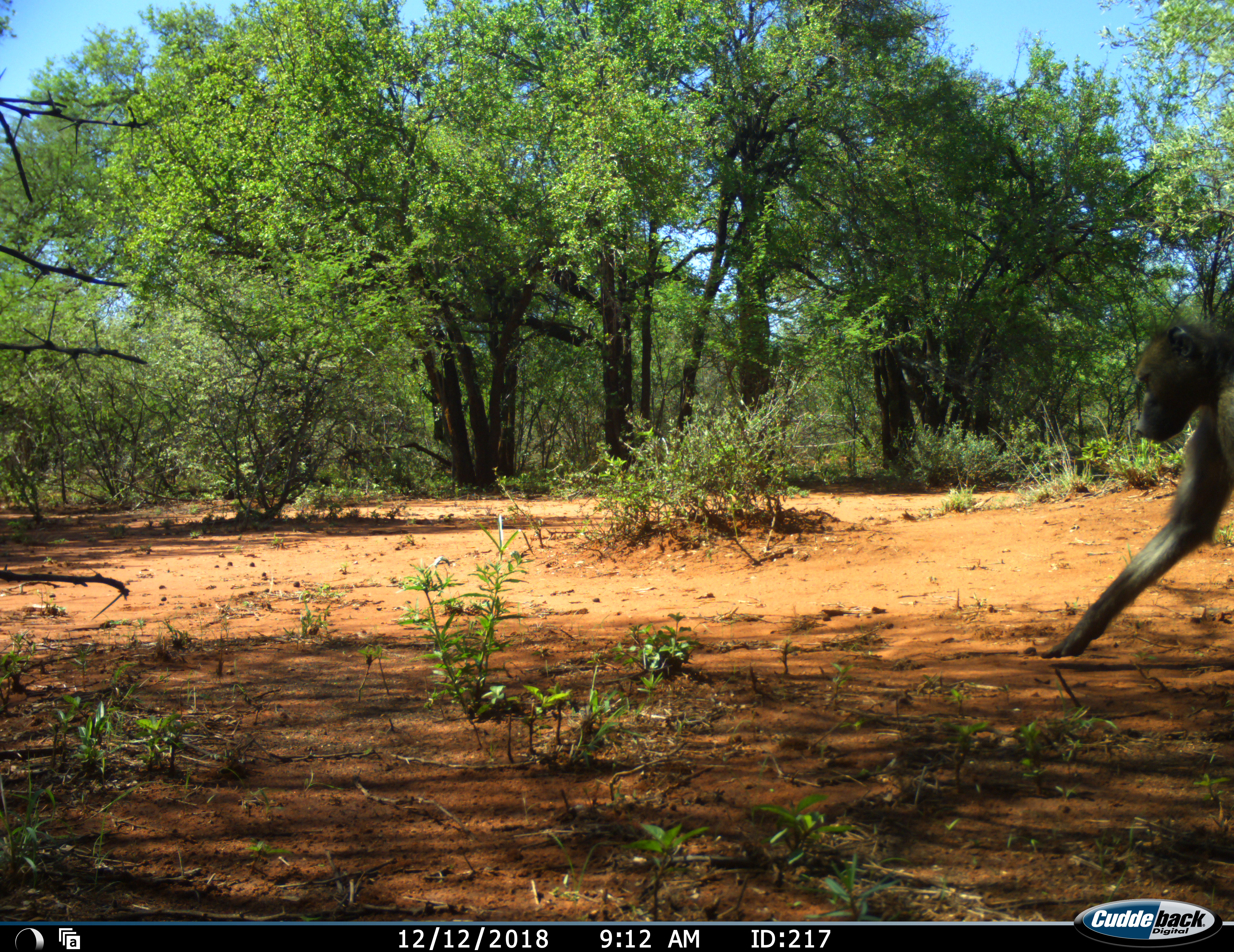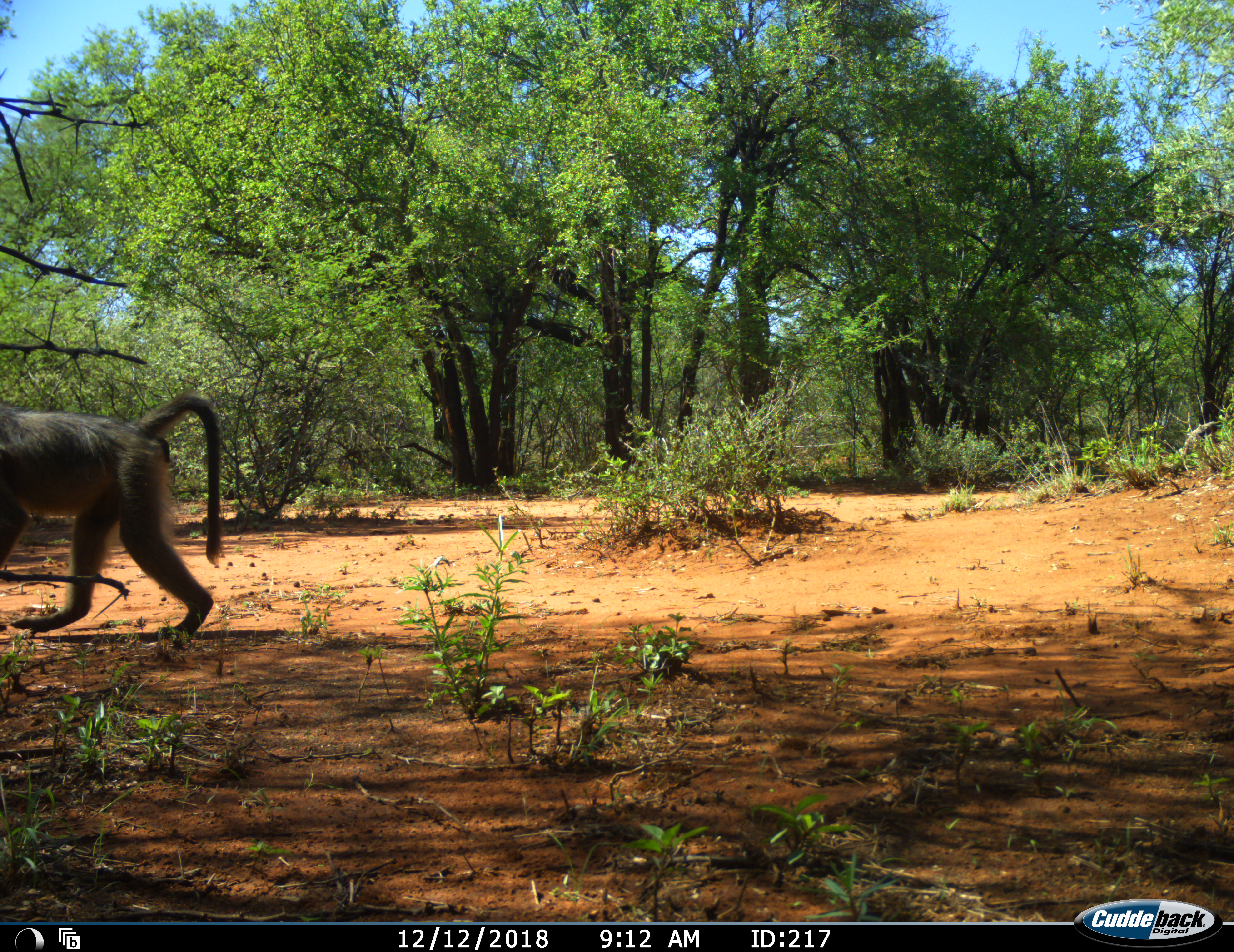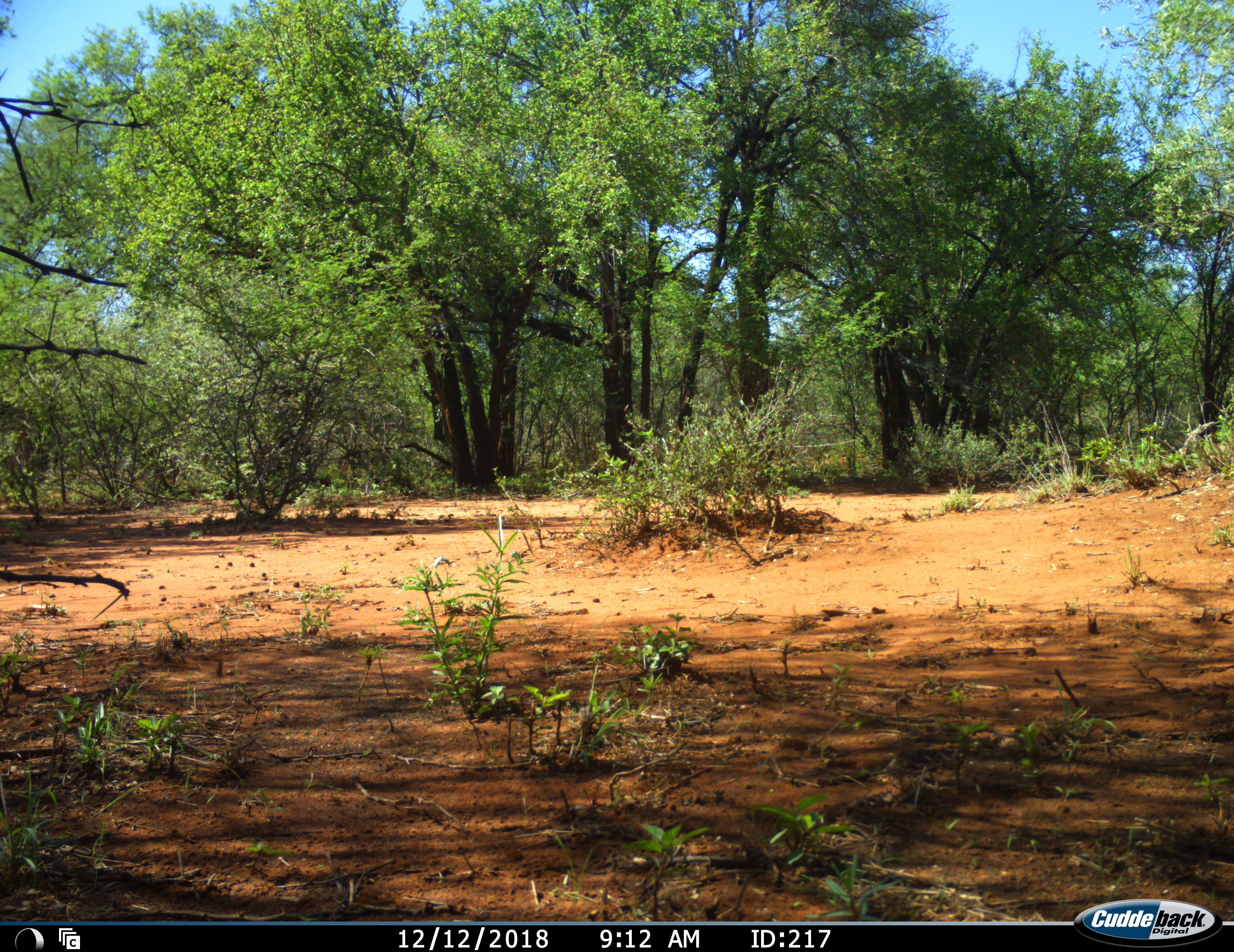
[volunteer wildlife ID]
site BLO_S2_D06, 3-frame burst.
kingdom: Animalia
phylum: Chordata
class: Mammalia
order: Primates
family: Cercopithecidae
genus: Papio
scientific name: Papio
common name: baboon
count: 1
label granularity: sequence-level